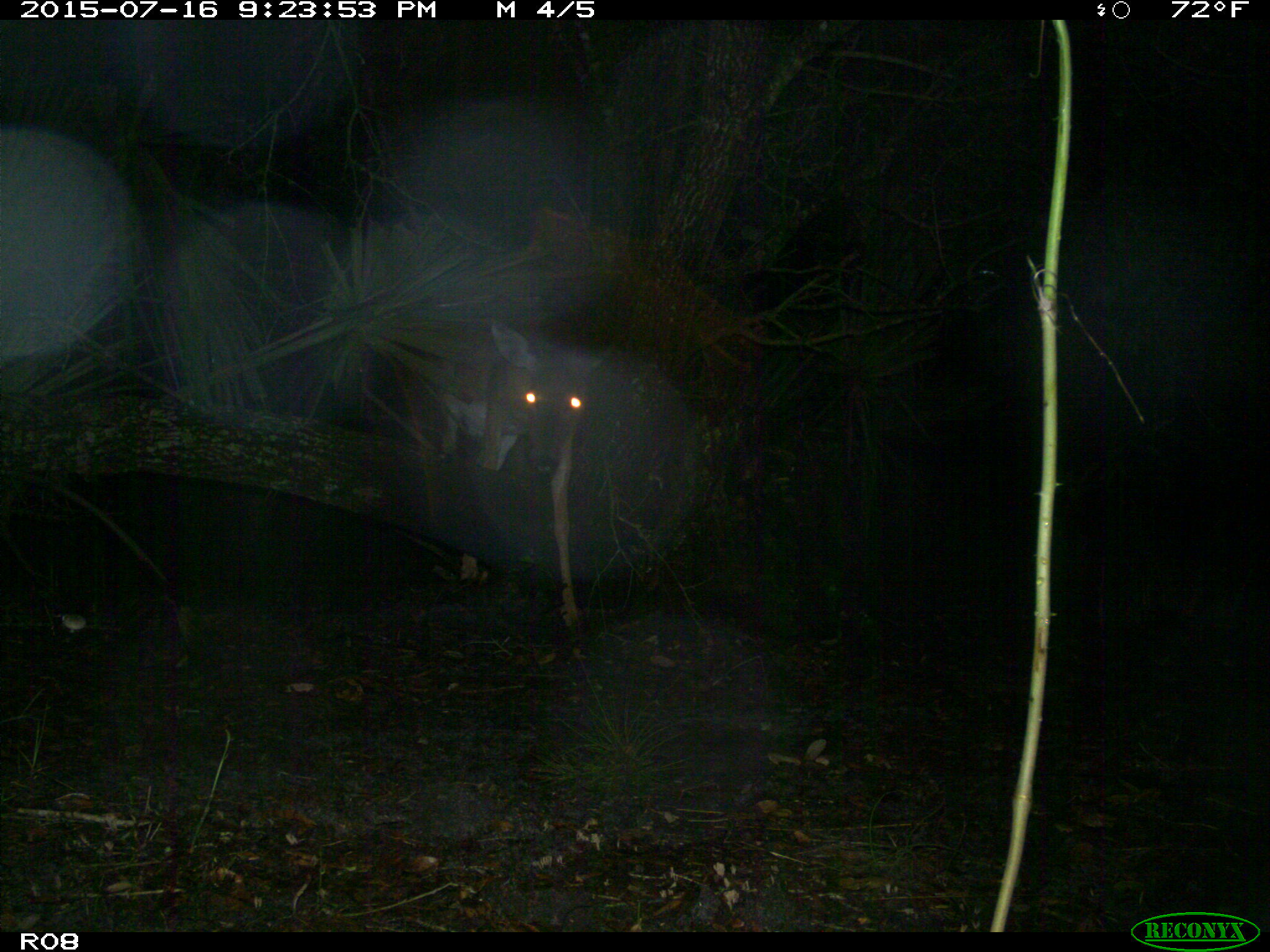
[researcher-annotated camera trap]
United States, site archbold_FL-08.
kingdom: Animalia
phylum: Chordata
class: Mammalia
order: Artiodactyla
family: Cervidae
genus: Odocoileus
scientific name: Odocoileus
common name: deer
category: unidentified deer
Unidentified deer (deer) (Odocoileus).